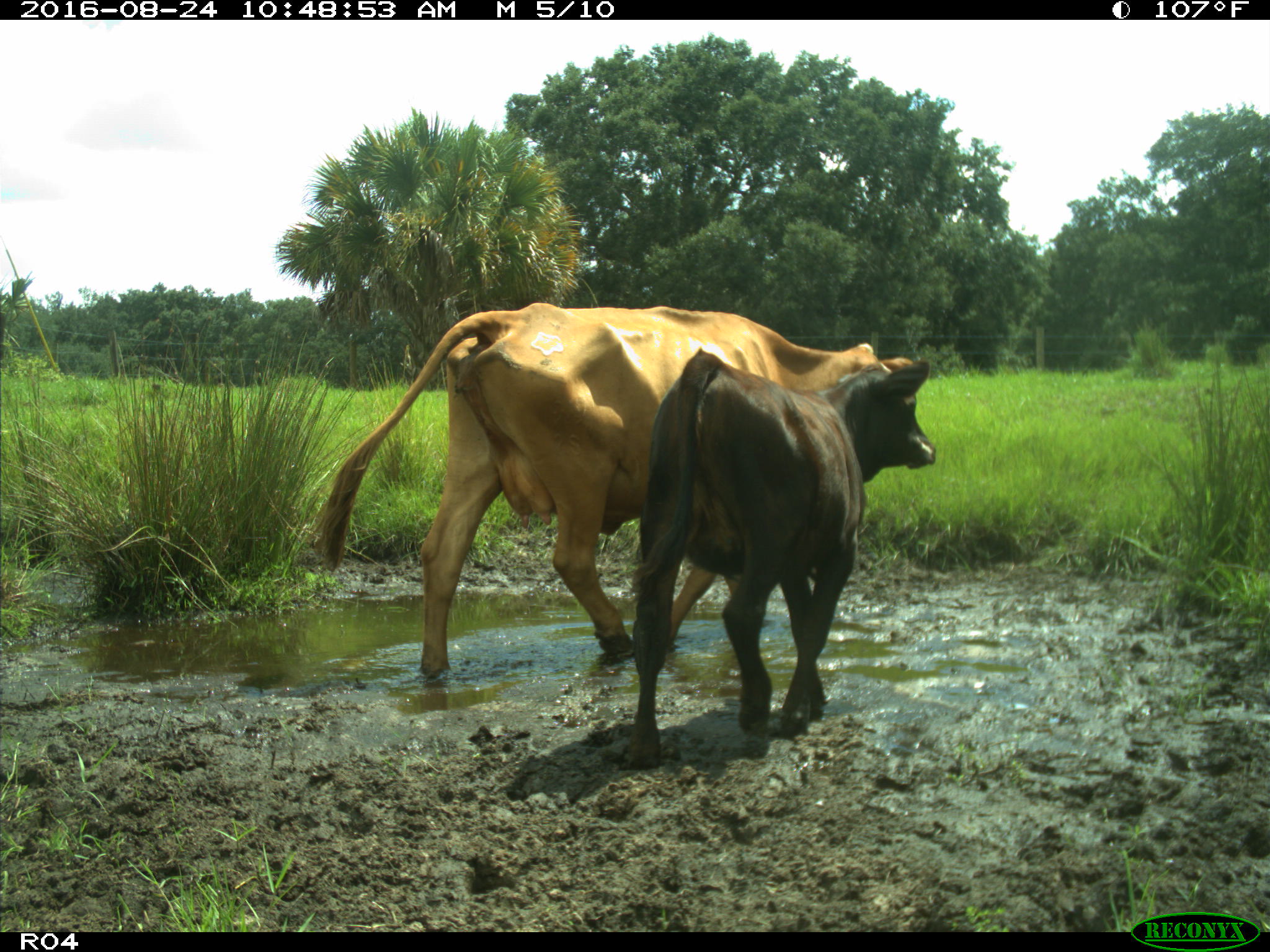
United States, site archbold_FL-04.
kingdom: Animalia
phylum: Chordata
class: Mammalia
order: Artiodactyla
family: Bovidae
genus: Bos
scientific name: Bos taurus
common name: domestic cow